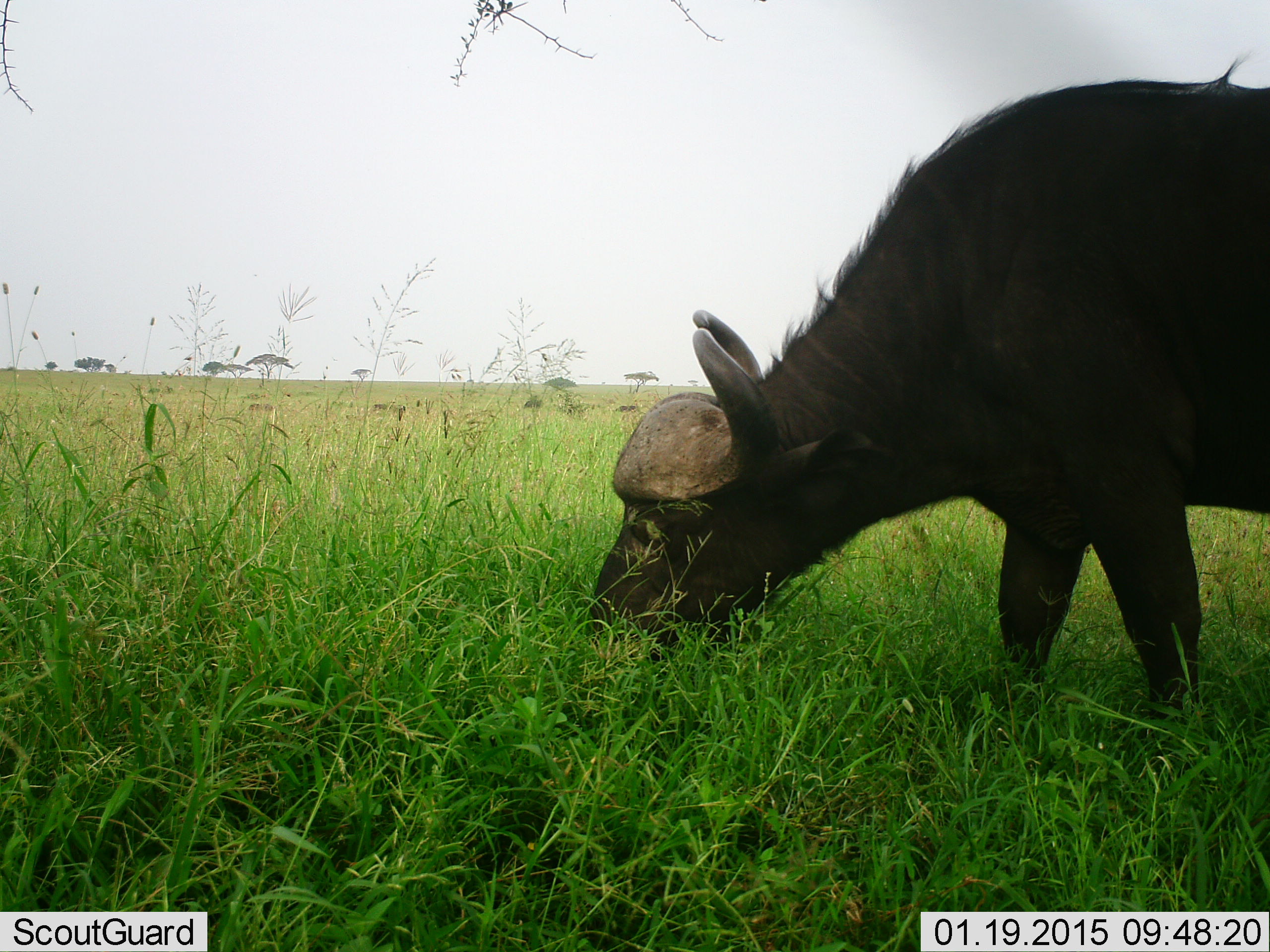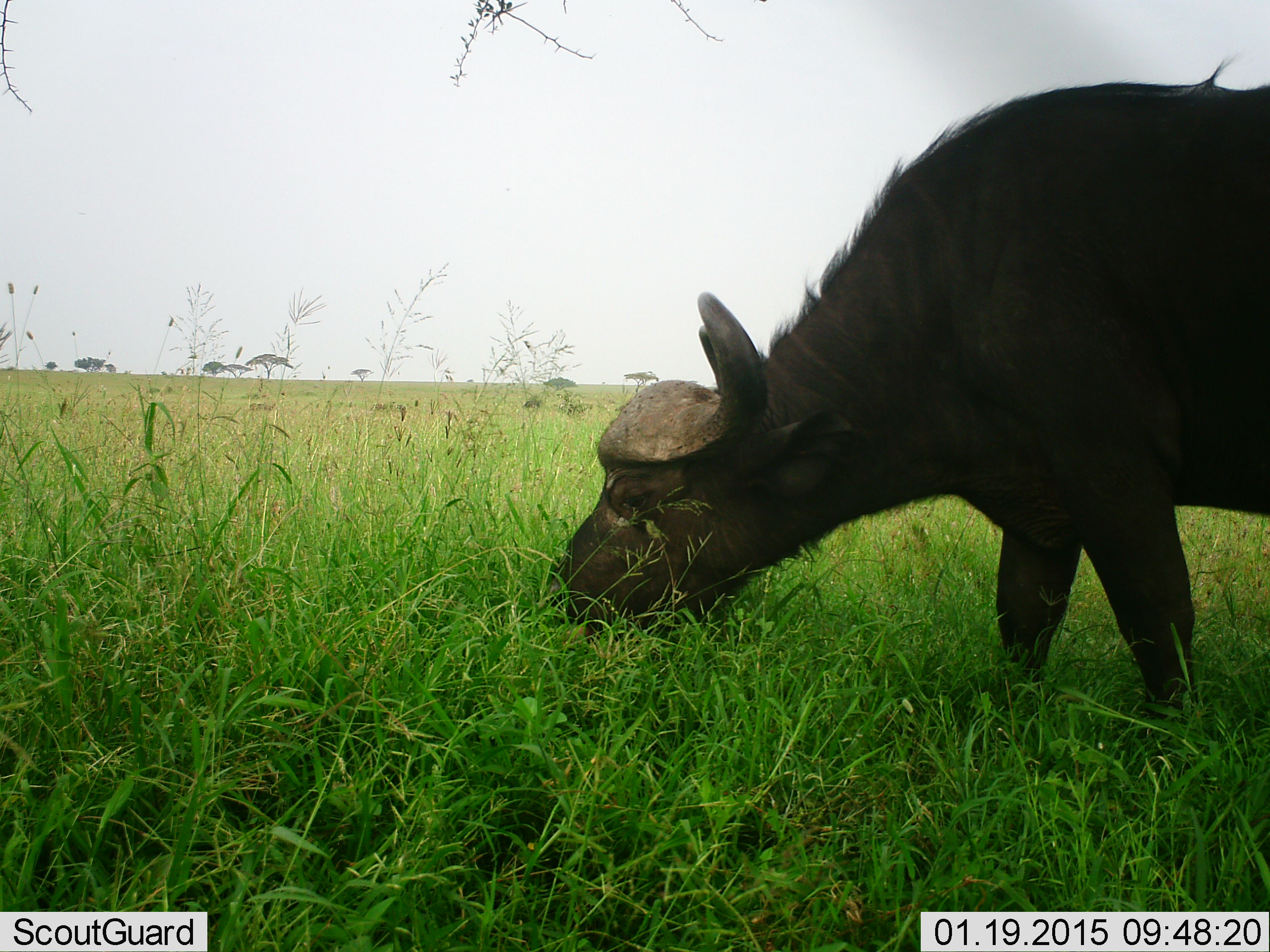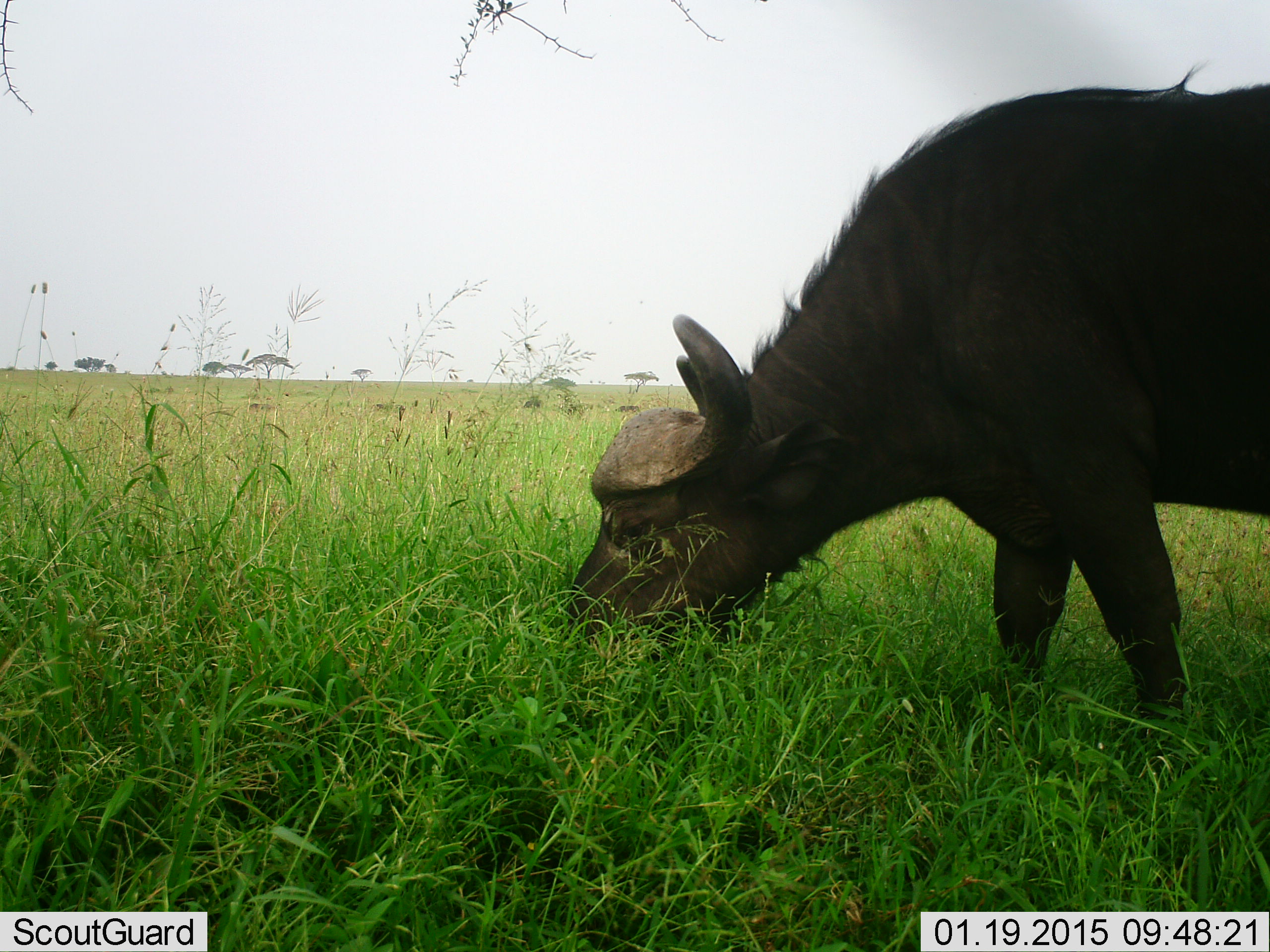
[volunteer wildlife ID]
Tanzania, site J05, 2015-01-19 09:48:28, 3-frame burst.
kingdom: Animalia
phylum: Chordata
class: Mammalia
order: Artiodactyla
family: Bovidae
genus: Syncerus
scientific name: Syncerus caffer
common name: cape buffalo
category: buffalo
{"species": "buffalo (cape buffalo) (Syncerus caffer)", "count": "1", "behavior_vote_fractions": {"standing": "20%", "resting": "10%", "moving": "0%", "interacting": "0%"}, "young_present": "0%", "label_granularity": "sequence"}